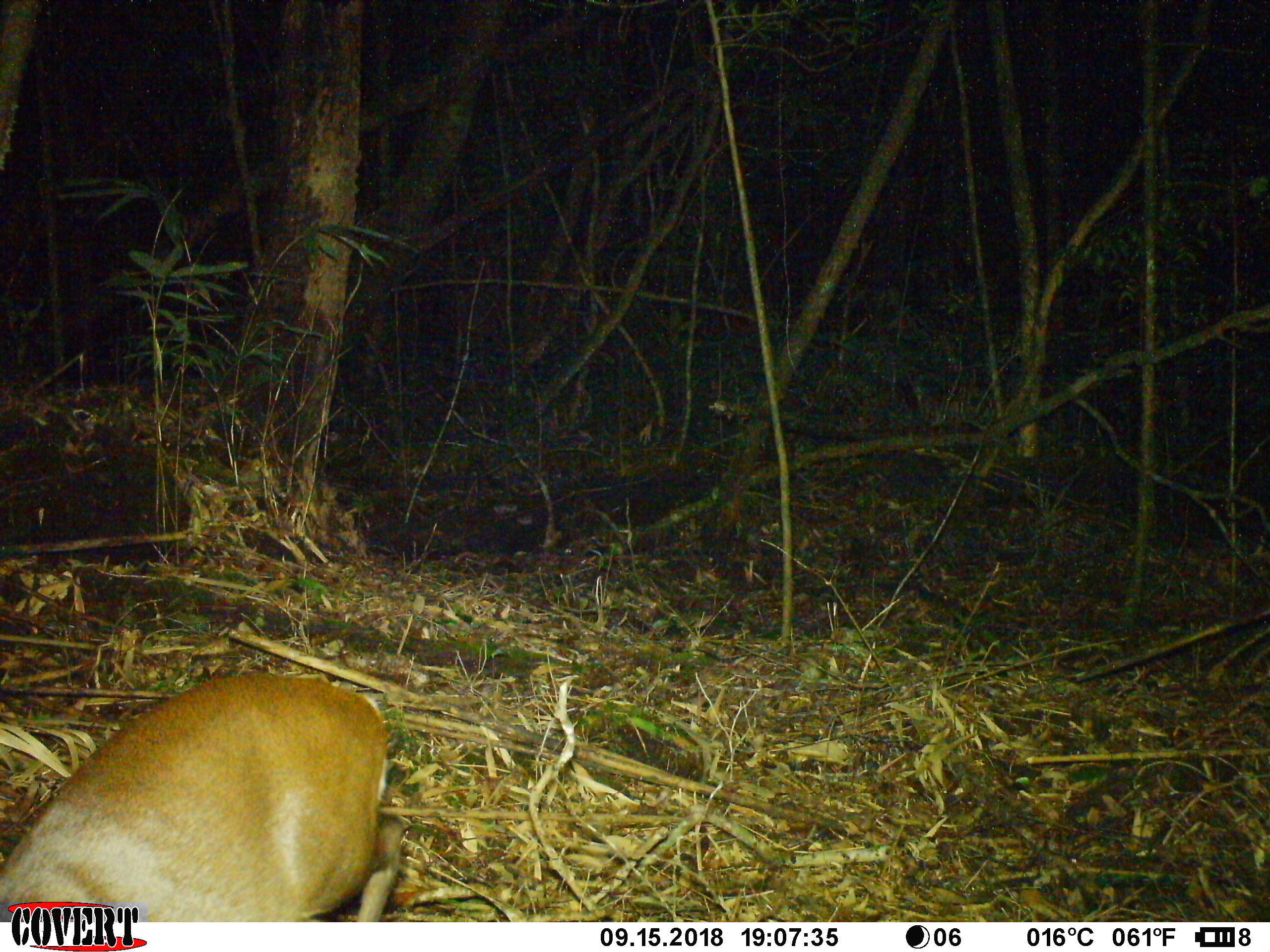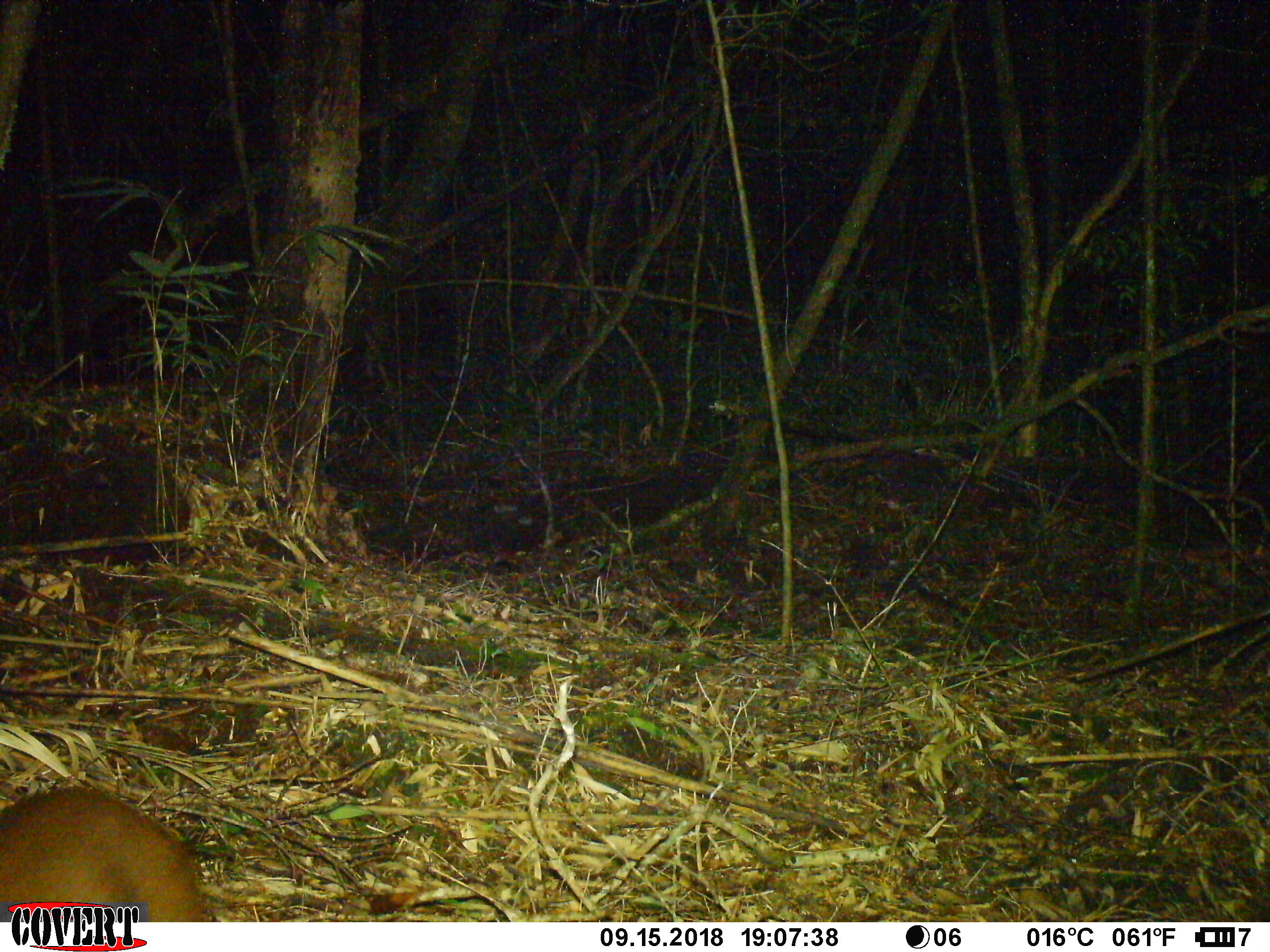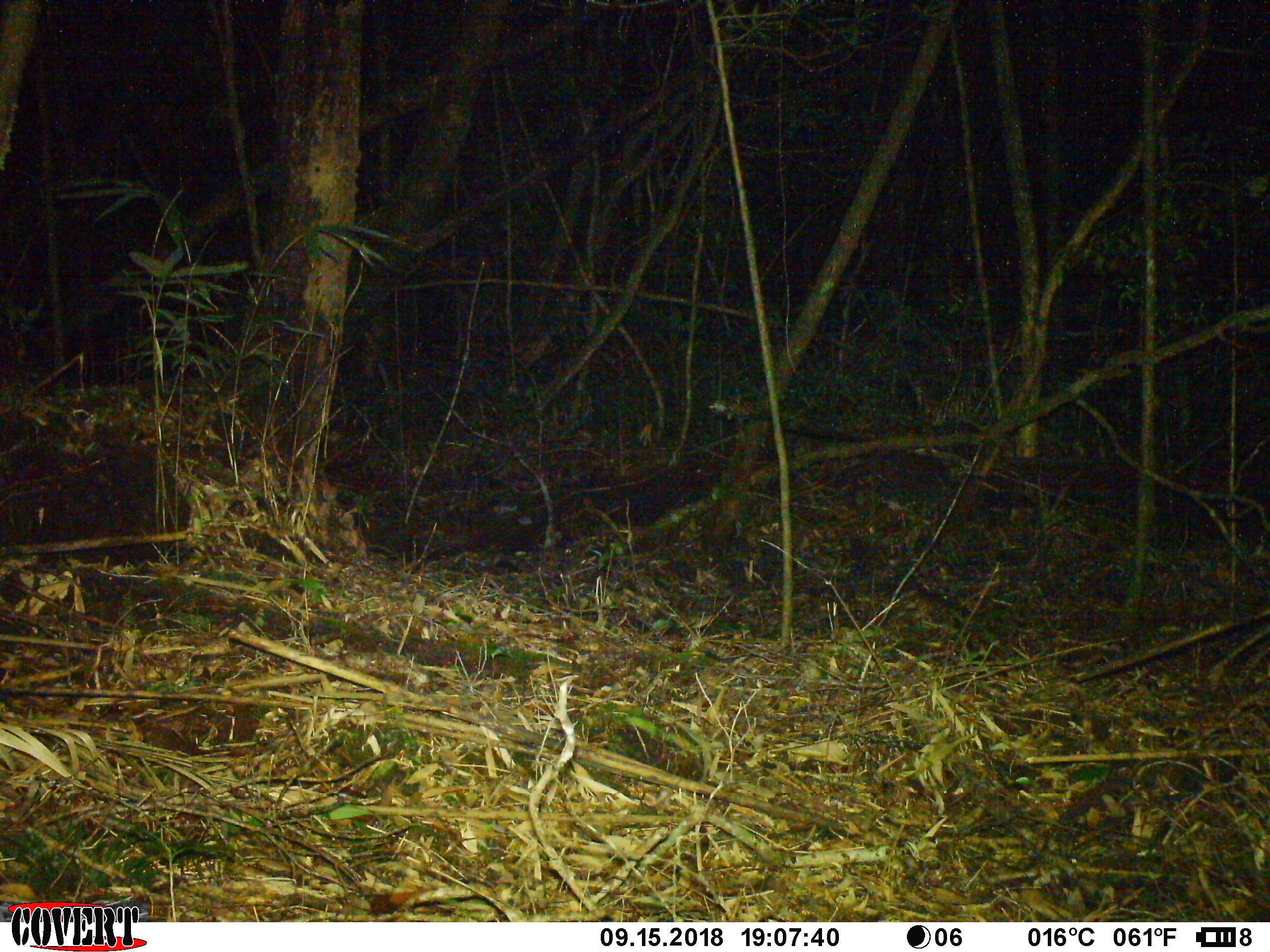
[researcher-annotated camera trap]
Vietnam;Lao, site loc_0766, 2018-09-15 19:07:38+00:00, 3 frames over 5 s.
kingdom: Animalia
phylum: Chordata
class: Mammalia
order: Artiodactyla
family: Cervidae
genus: Muntiacus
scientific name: Muntiacus rooseveltorum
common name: roosevelt's muntjac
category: roosevelts muntjac group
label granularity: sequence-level